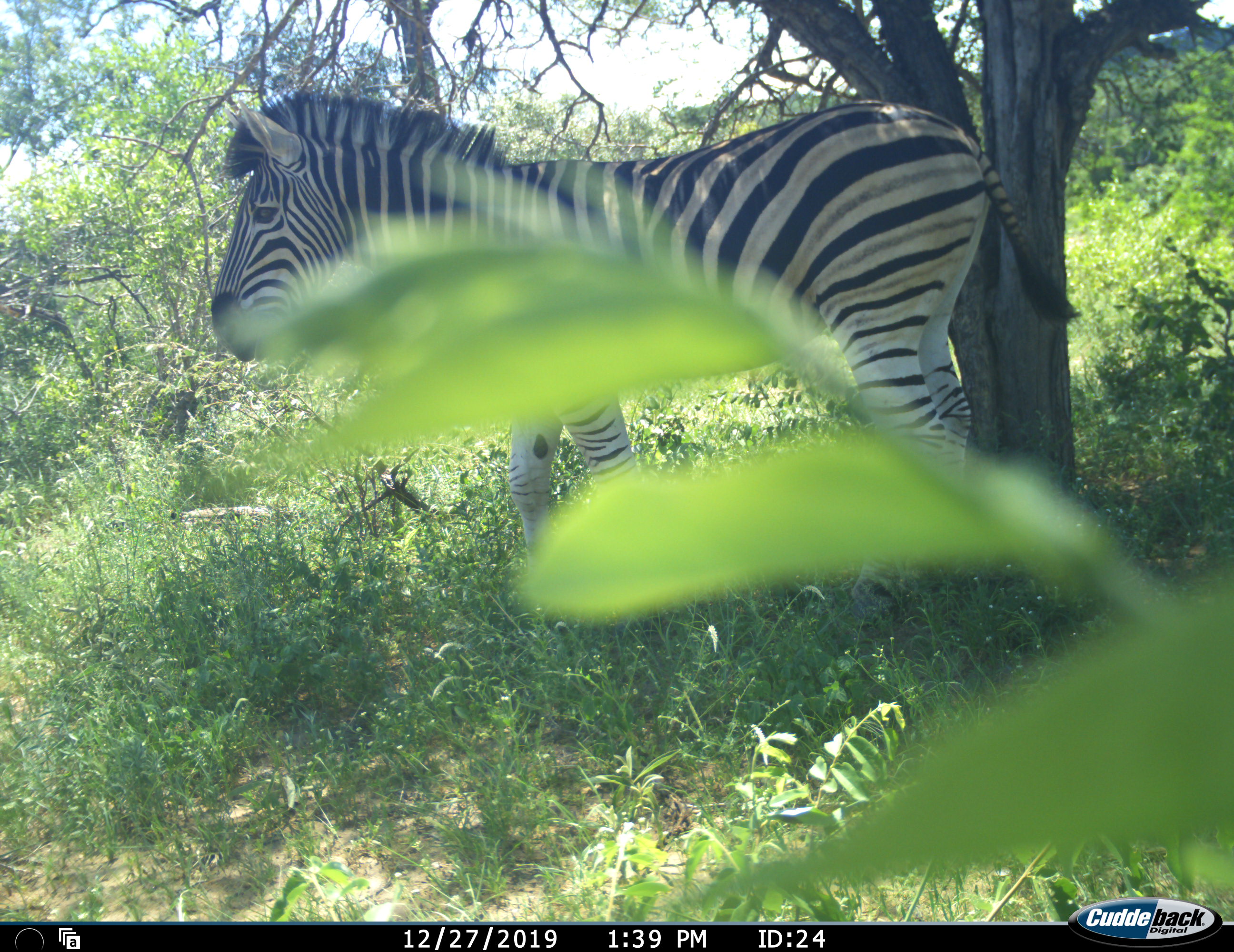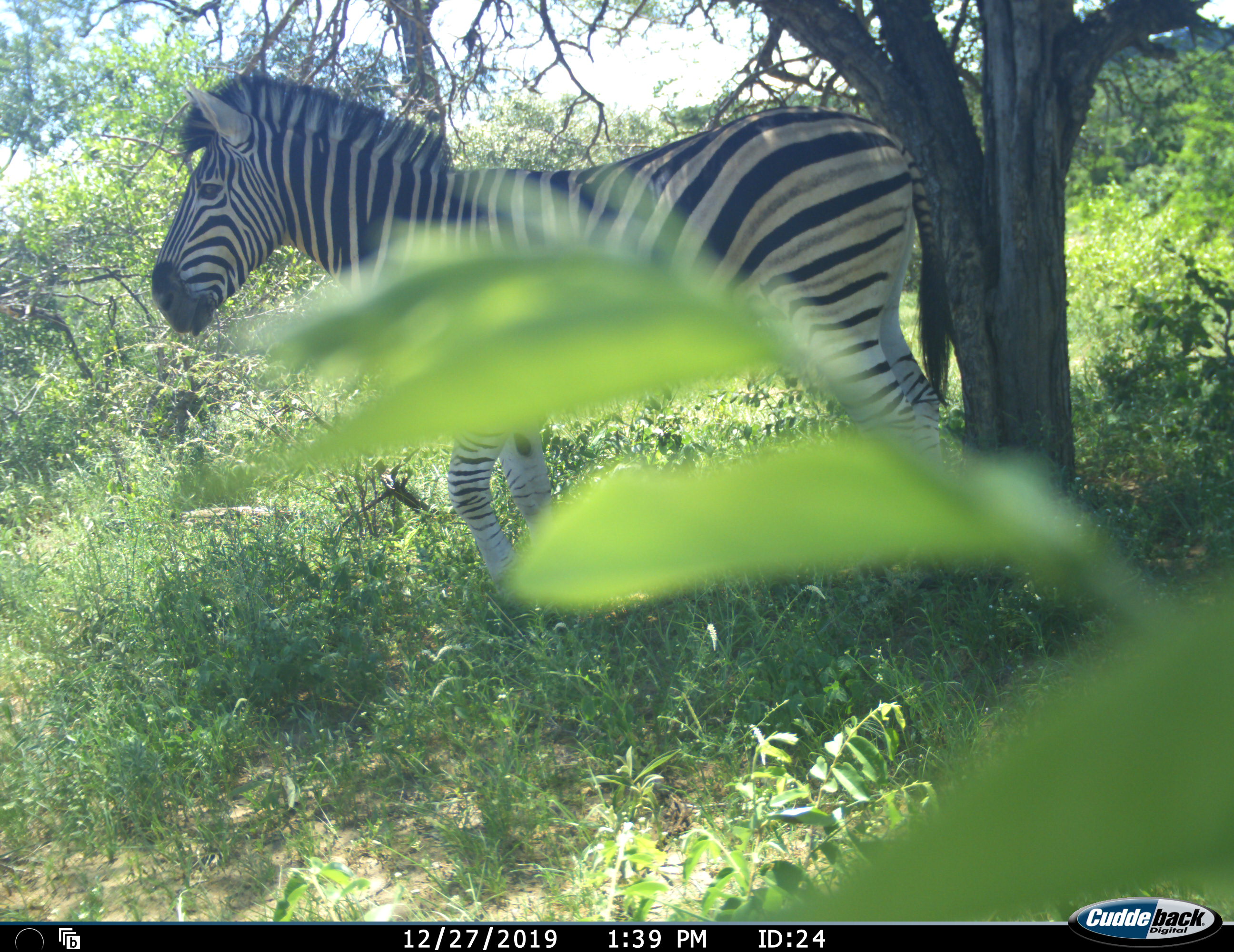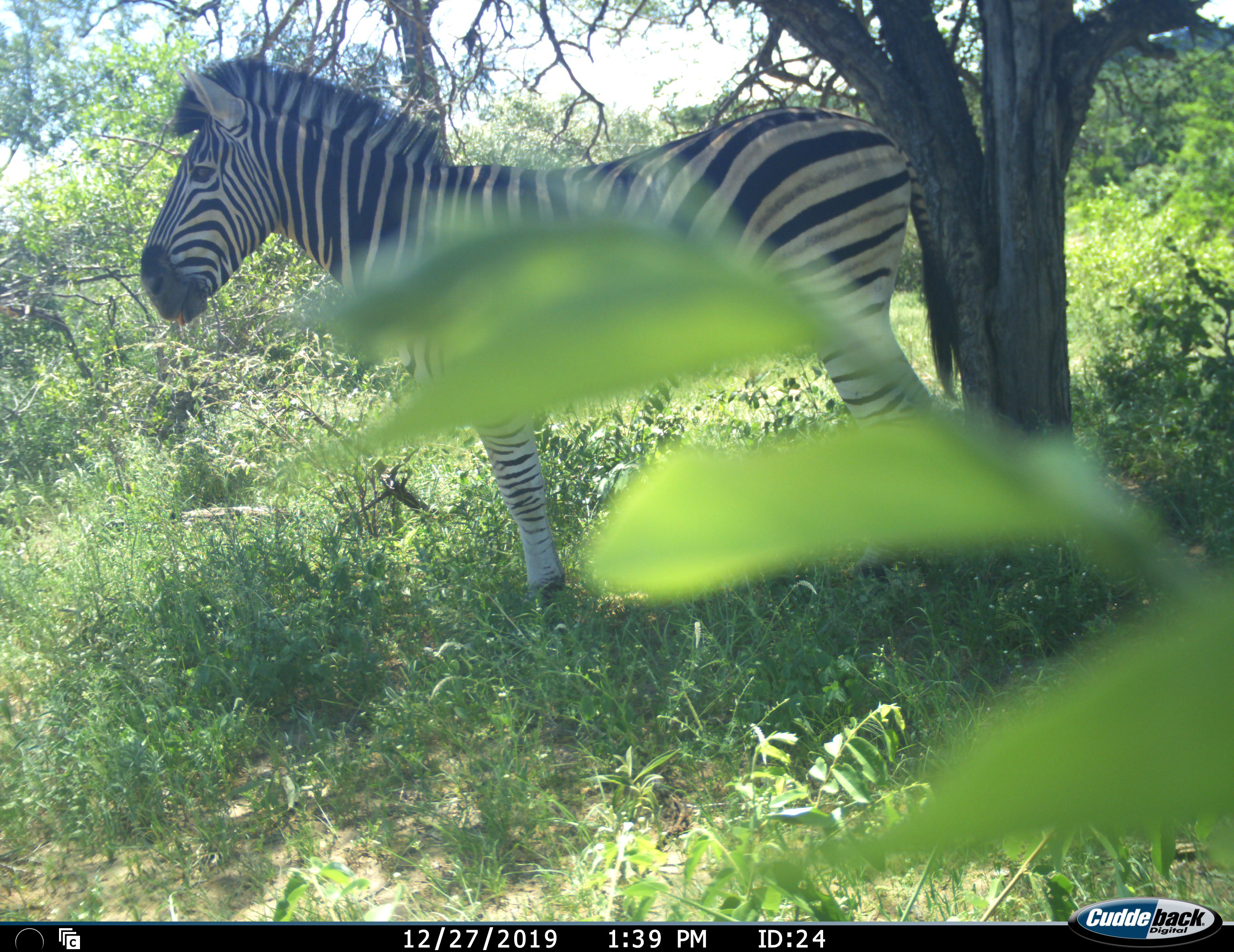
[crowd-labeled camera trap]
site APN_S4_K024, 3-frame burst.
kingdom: Animalia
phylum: Chordata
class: Mammalia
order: Perissodactyla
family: Equidae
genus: Equus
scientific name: Equus quagga burchellii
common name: burchell's zebra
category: zebraburchells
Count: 1.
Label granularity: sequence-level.